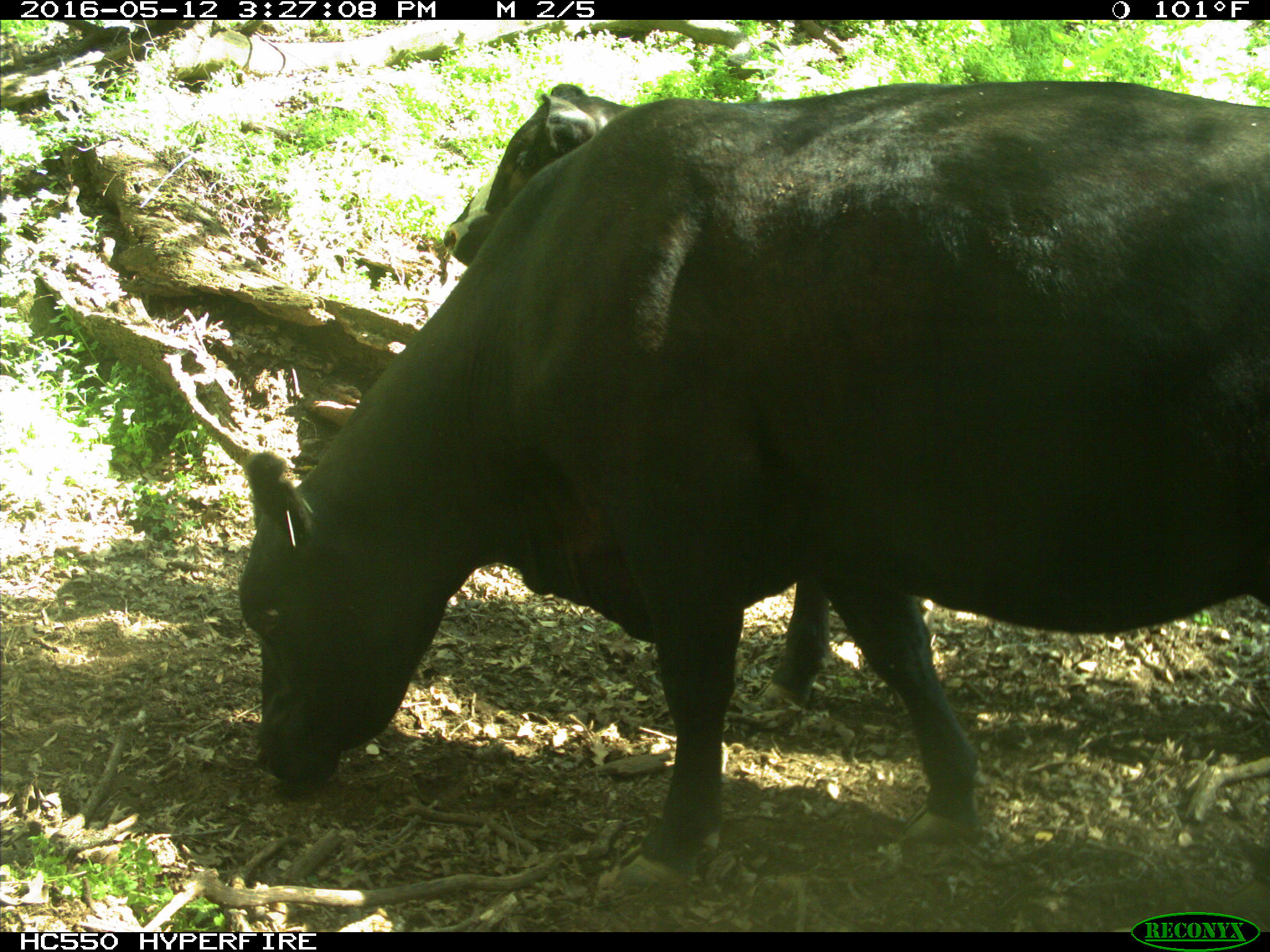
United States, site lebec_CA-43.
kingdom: Animalia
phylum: Chordata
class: Mammalia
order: Artiodactyla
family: Bovidae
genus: Bos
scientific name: Bos taurus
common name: domestic cow